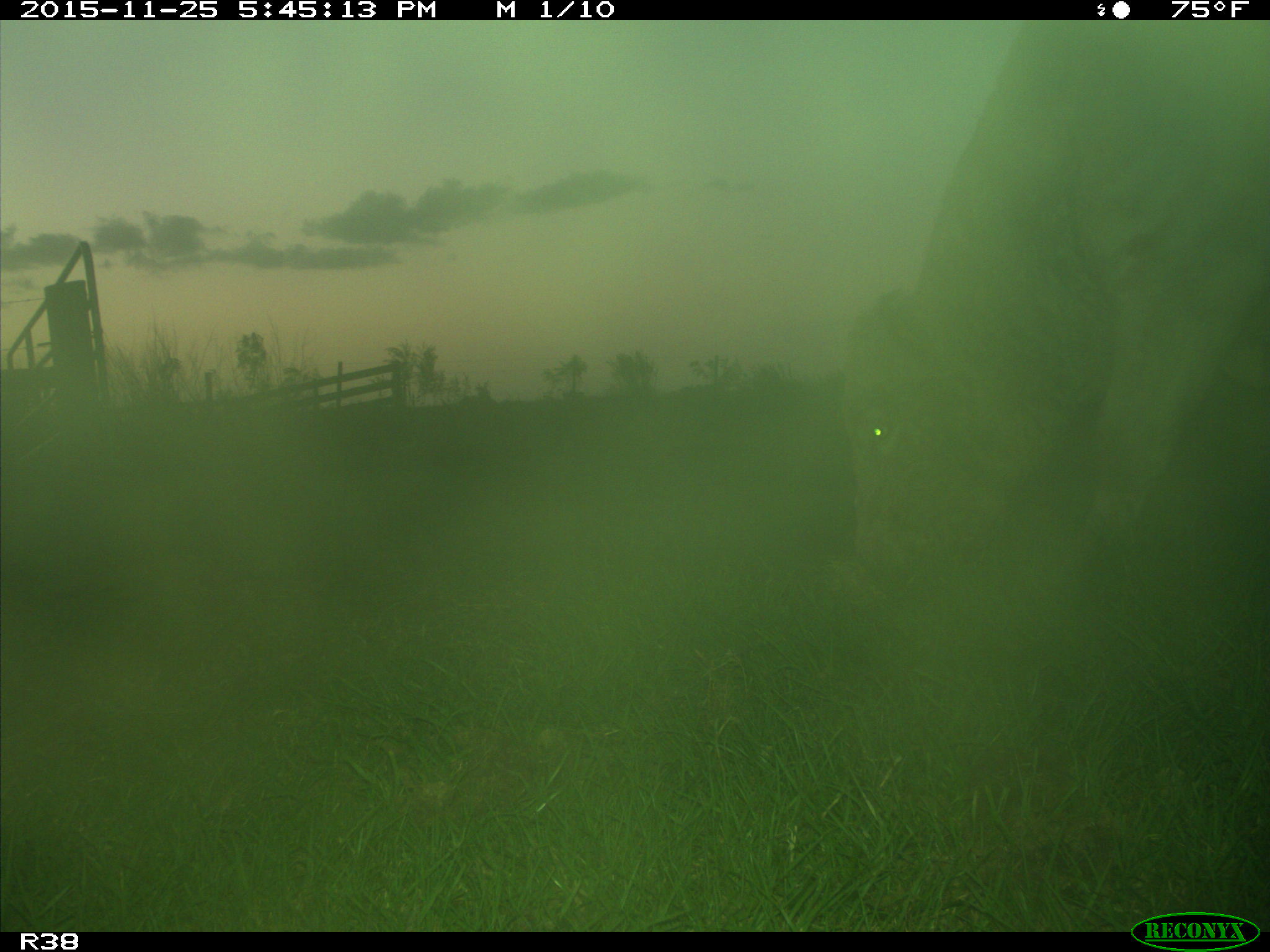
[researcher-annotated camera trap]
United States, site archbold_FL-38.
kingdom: Animalia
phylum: Chordata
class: Mammalia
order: Artiodactyla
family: Bovidae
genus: Bos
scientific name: Bos taurus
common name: domestic cow